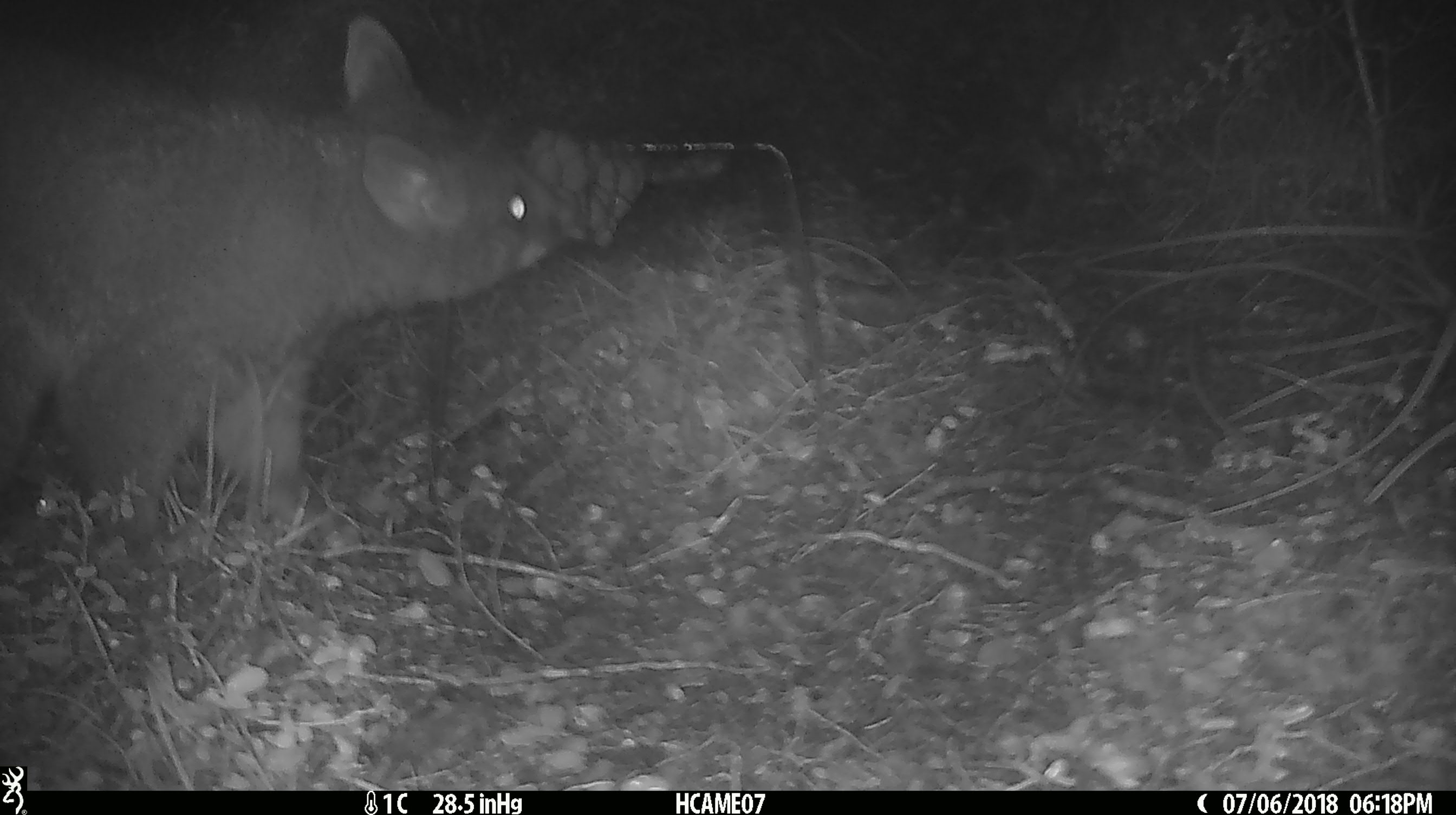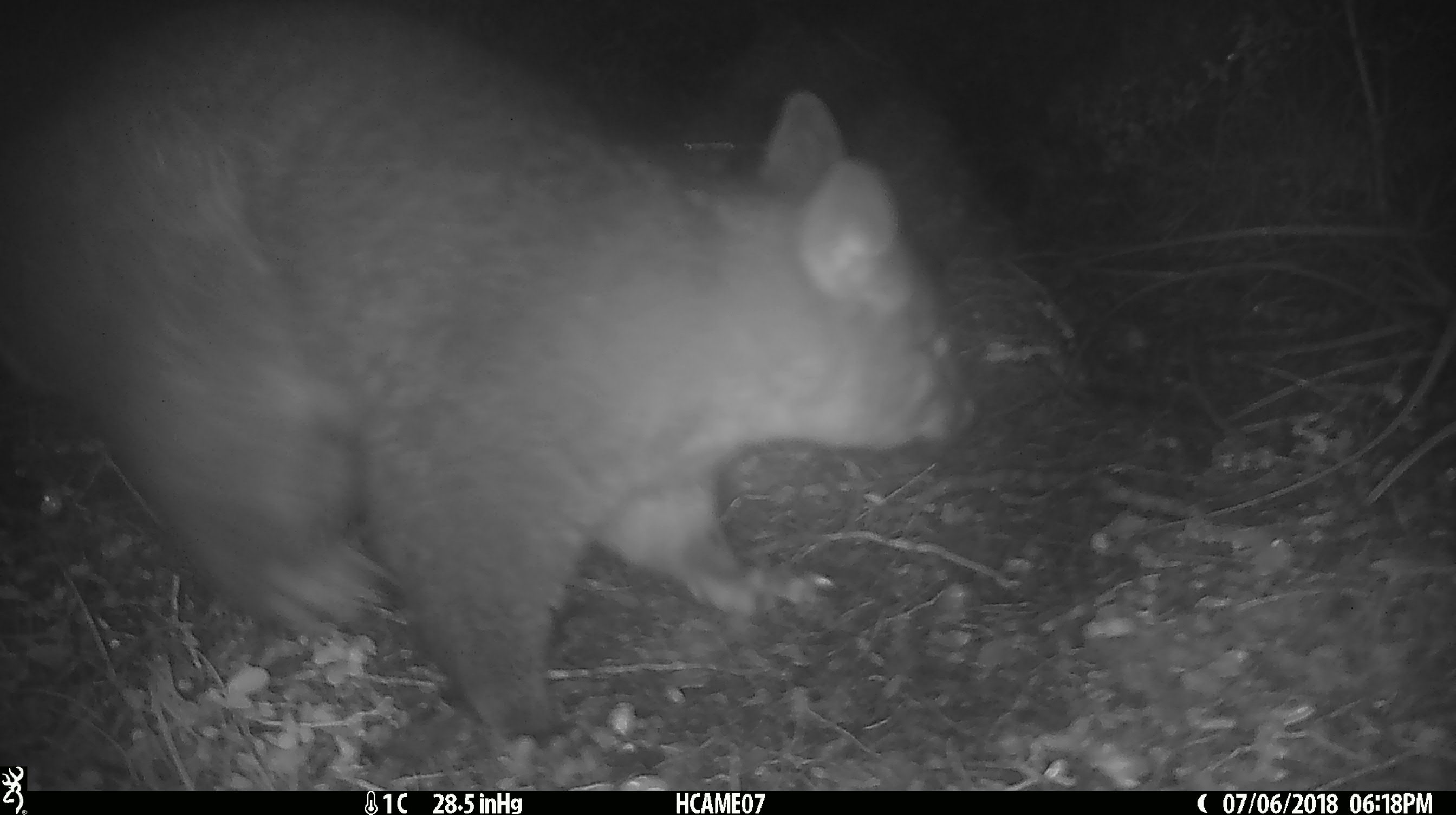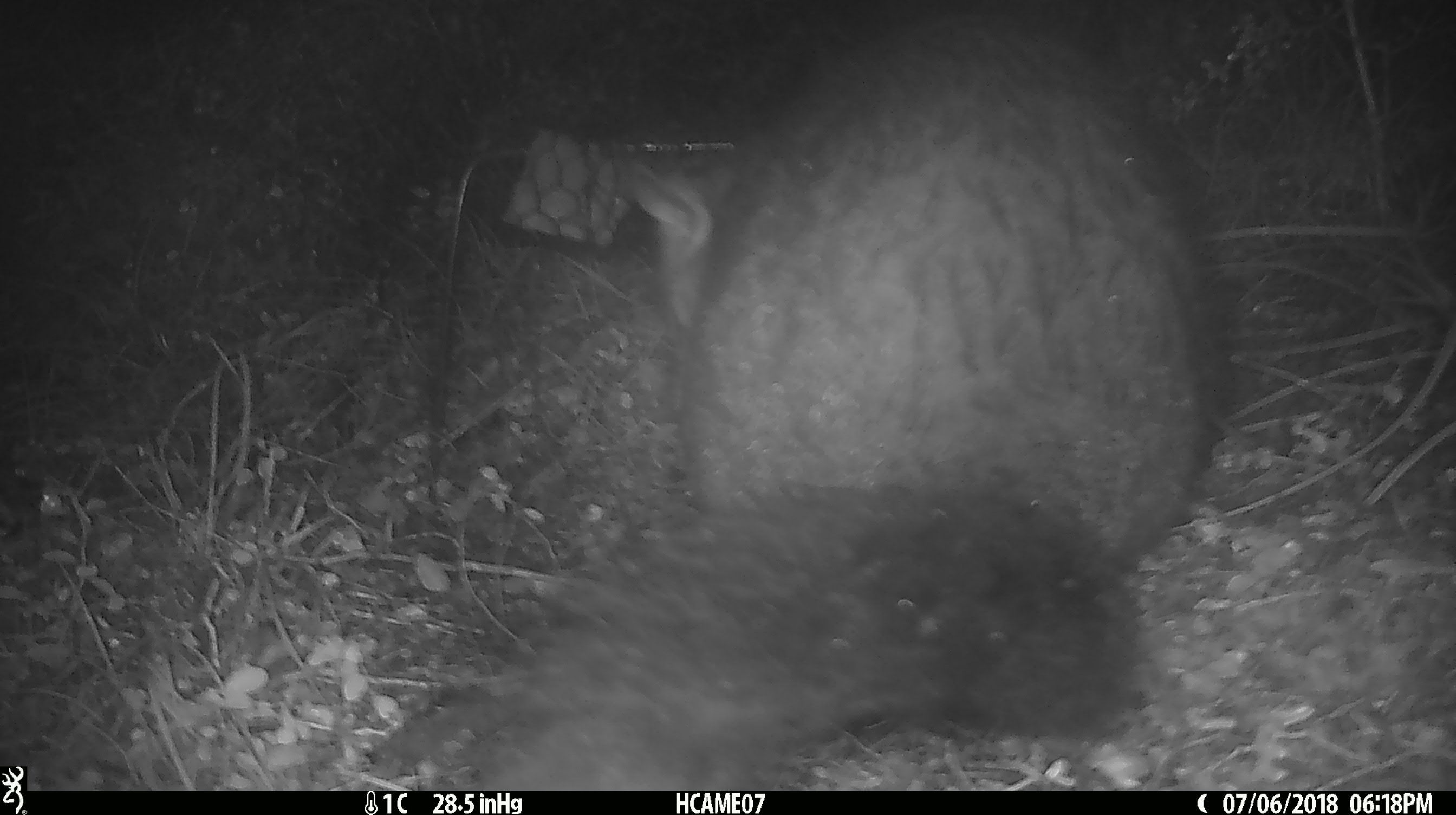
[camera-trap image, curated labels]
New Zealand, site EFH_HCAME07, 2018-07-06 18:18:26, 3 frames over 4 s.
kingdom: Animalia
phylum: Chordata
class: Mammalia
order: Diprotodontia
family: Phalangeridae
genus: Trichosurus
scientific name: Trichosurus vulpecula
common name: common brushtail possum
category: possum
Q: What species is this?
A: Possum (common brushtail possum) (Trichosurus vulpecula).